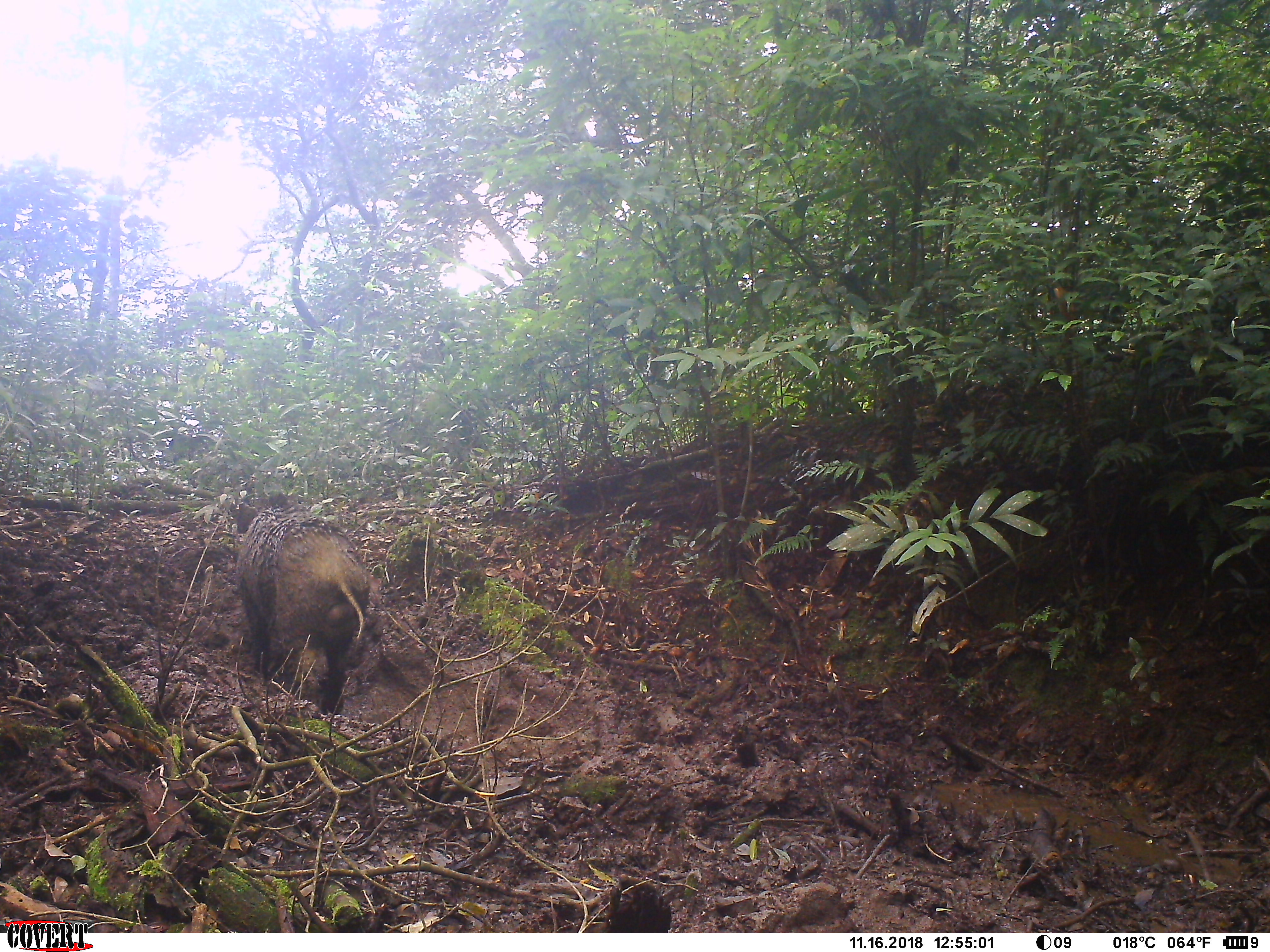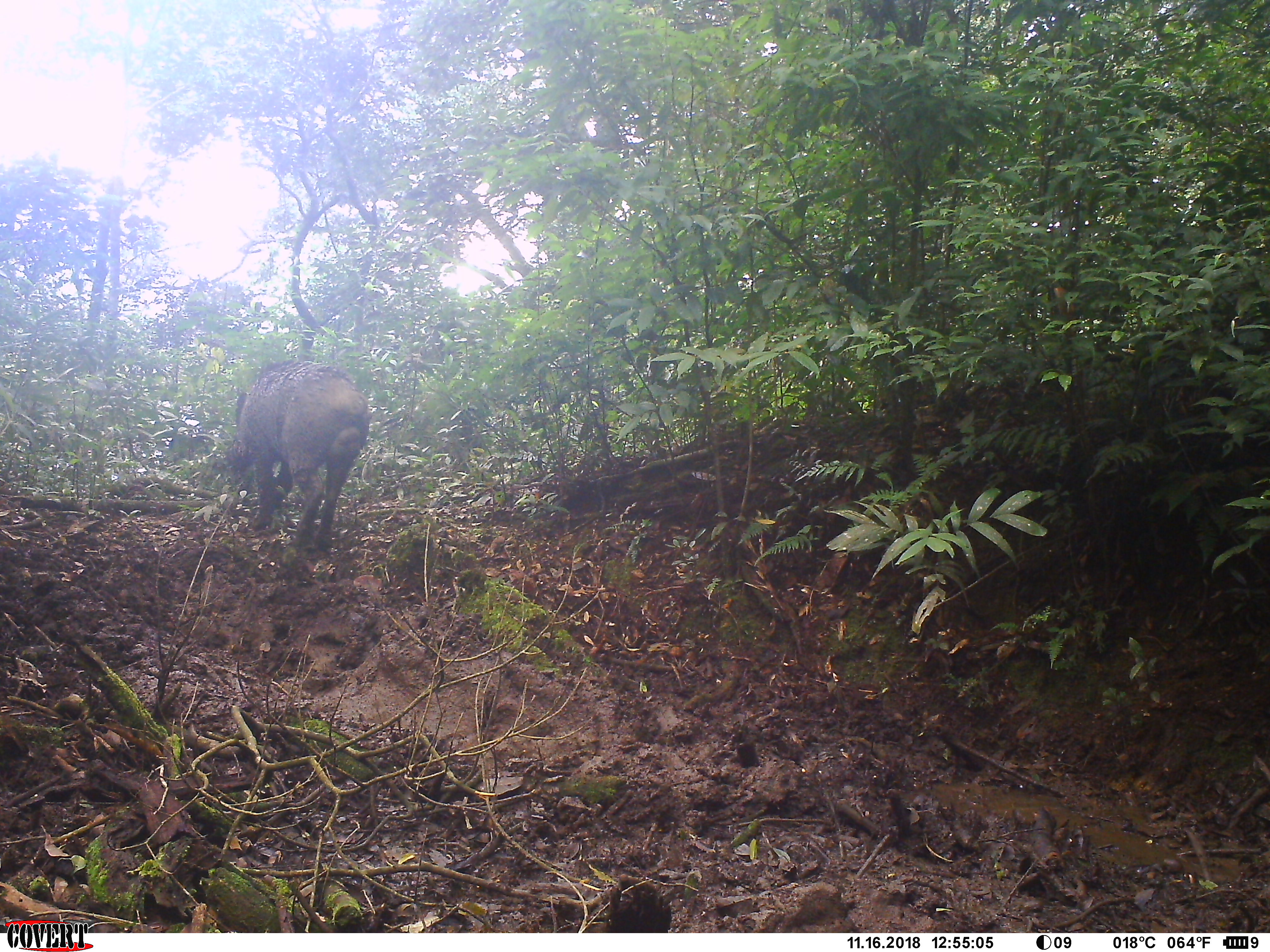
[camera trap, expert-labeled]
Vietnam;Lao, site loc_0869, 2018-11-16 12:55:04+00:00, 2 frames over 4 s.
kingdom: Animalia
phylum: Chordata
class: Mammalia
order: Artiodactyla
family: Suidae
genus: Sus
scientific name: Sus scrofa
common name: eurasian wild pig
Eurasian wild pig (Sus scrofa). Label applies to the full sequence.